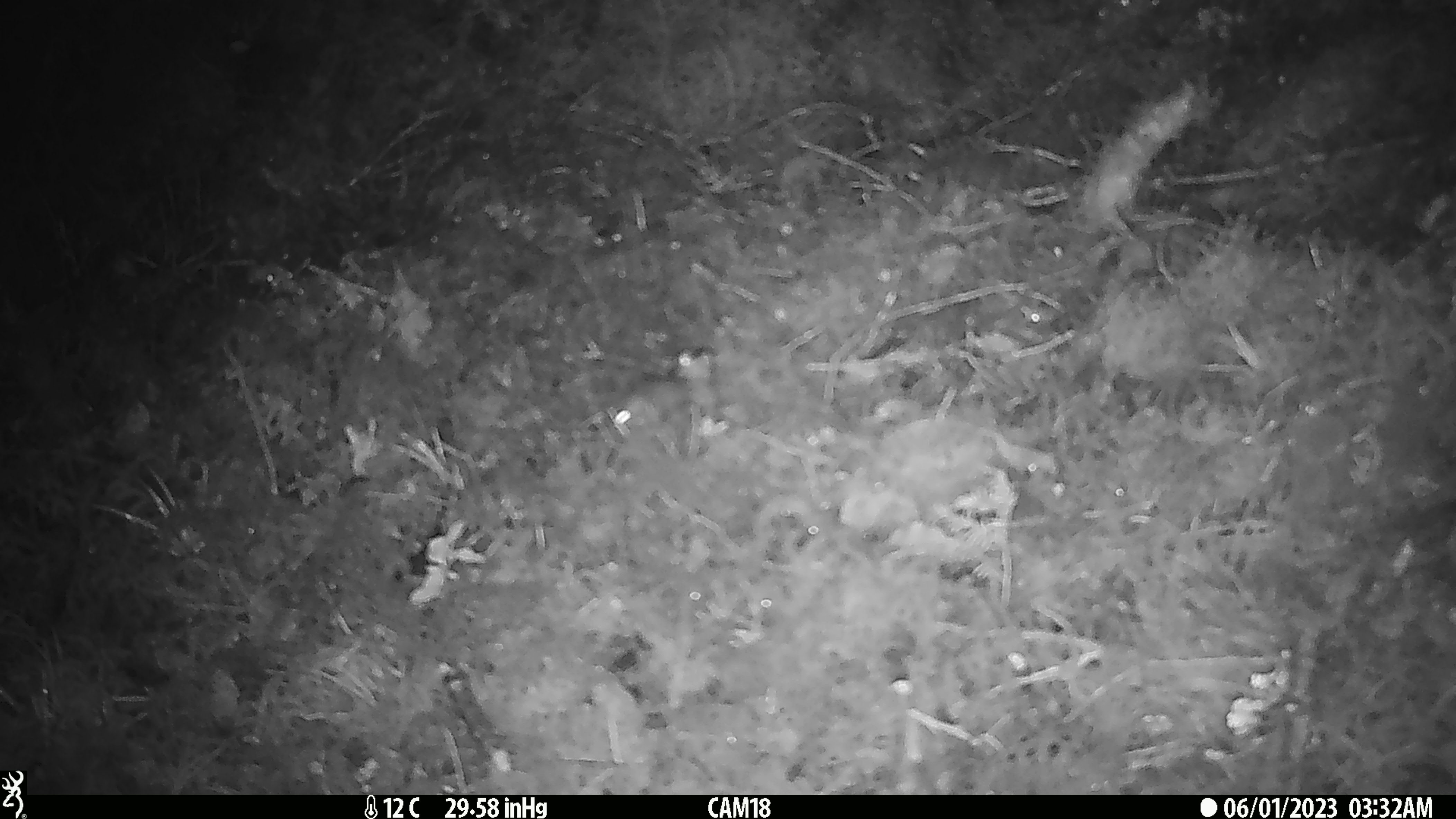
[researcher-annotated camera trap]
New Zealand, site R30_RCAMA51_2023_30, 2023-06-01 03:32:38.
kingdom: Animalia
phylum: Chordata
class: Mammalia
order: Rodentia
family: Muridae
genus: Mus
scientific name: Mus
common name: mouse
Mouse (Mus).